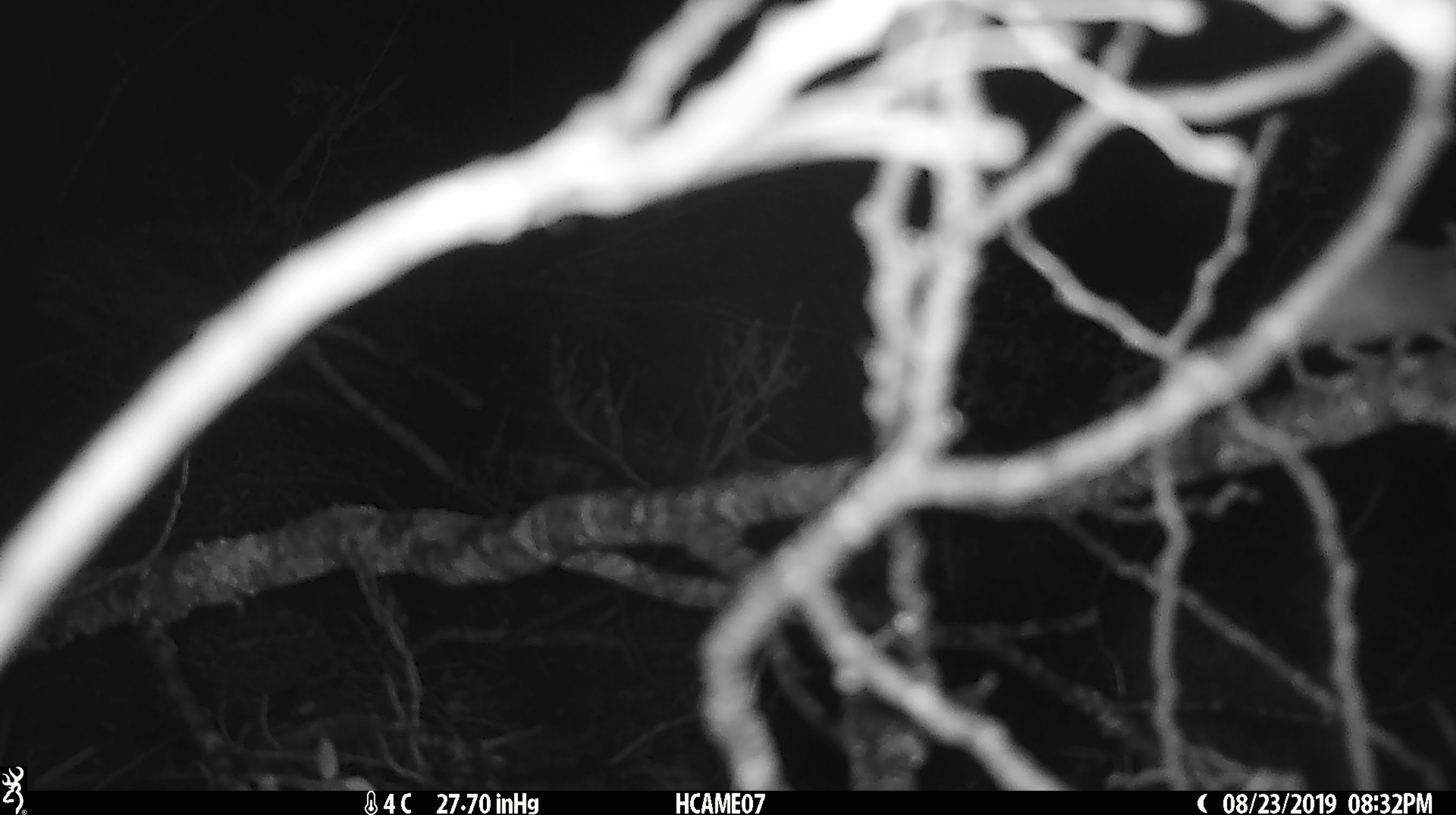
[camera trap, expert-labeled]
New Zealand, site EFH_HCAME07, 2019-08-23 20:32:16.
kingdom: Animalia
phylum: Chordata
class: Mammalia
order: Rodentia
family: Muridae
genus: Mus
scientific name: Mus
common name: mouse